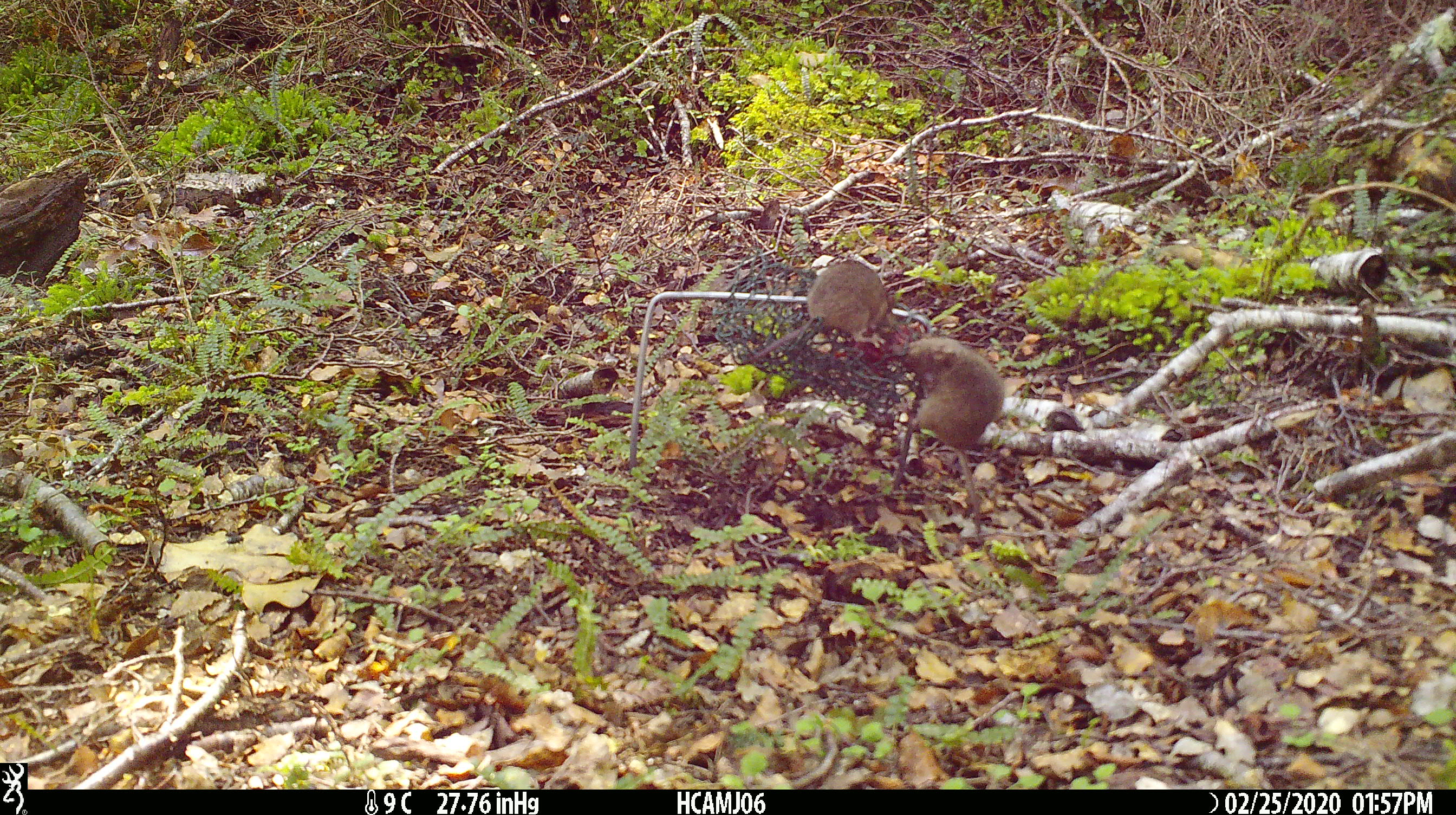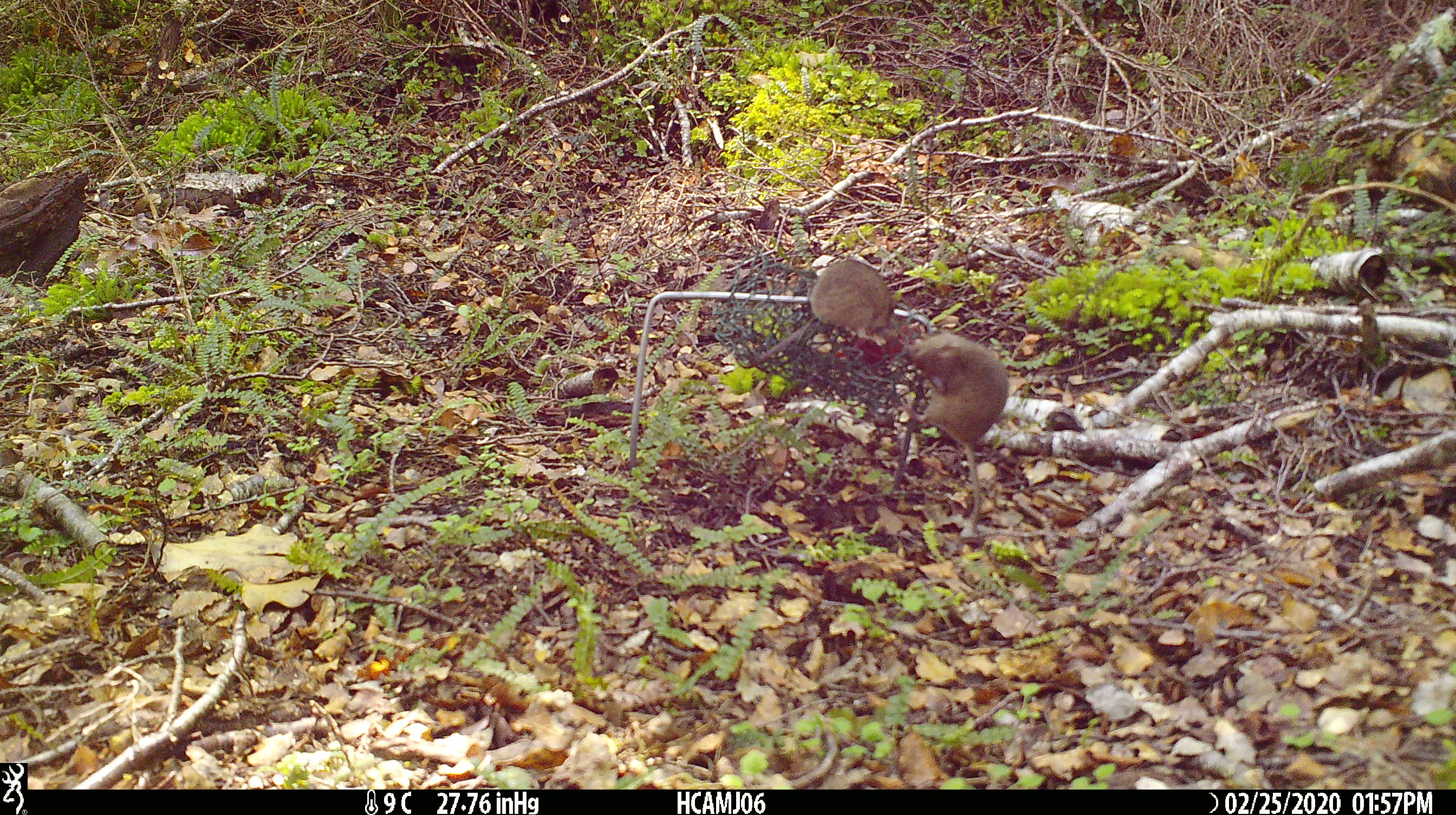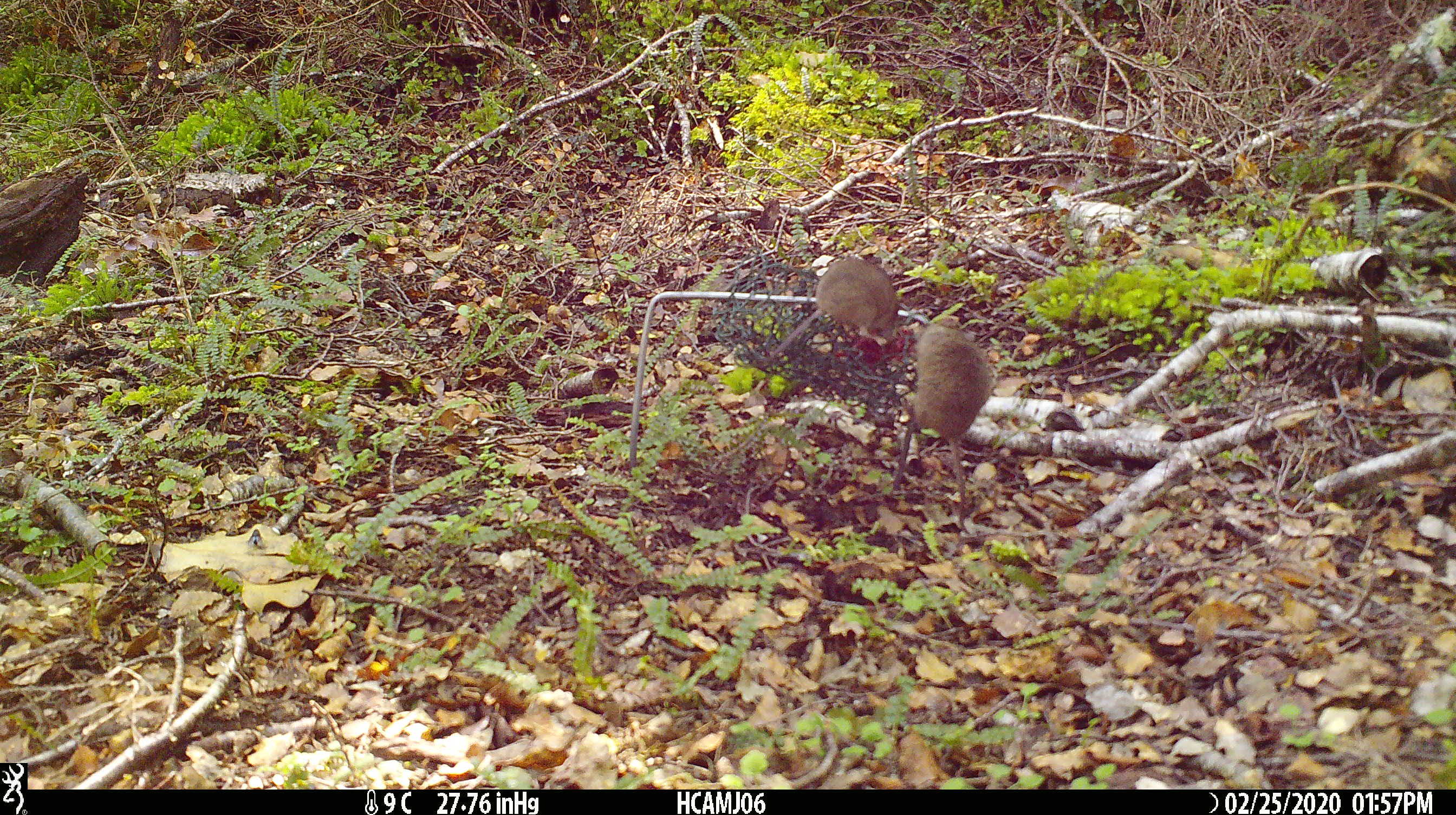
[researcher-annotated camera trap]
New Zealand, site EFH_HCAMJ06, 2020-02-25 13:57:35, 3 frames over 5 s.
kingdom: Animalia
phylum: Chordata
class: Mammalia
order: Rodentia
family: Muridae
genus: Mus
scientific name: Mus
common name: mouse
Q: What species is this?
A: Mouse (Mus).